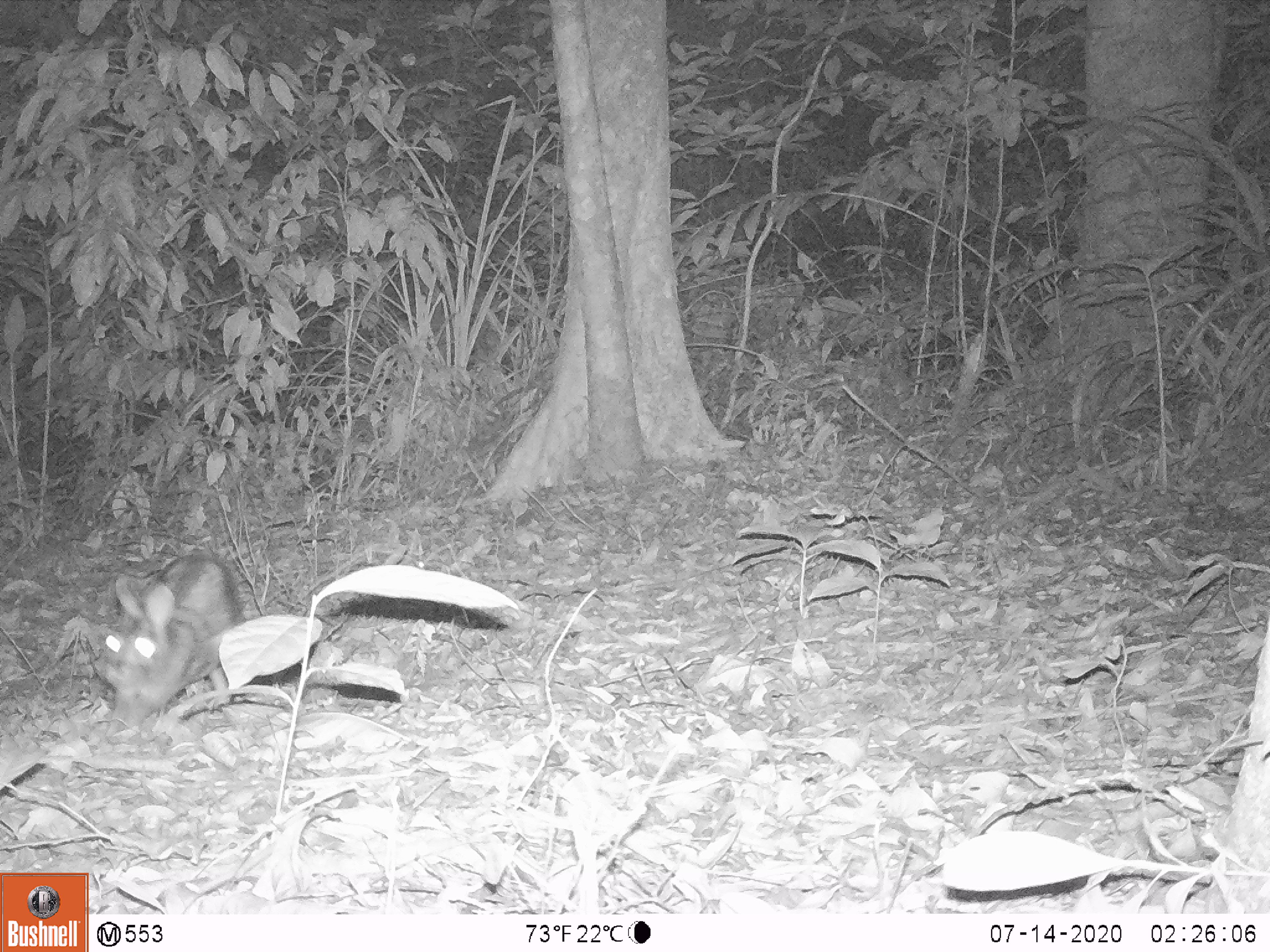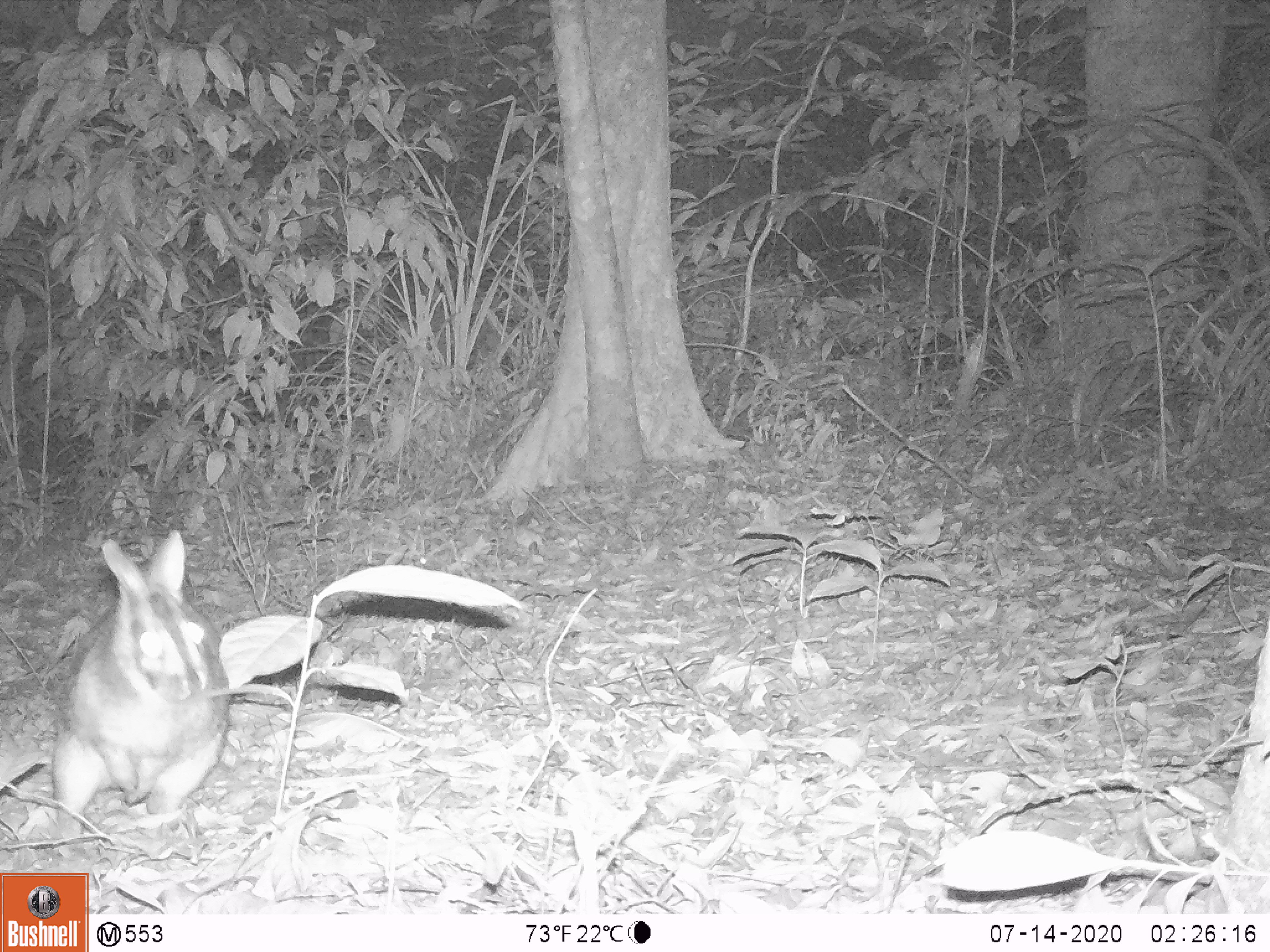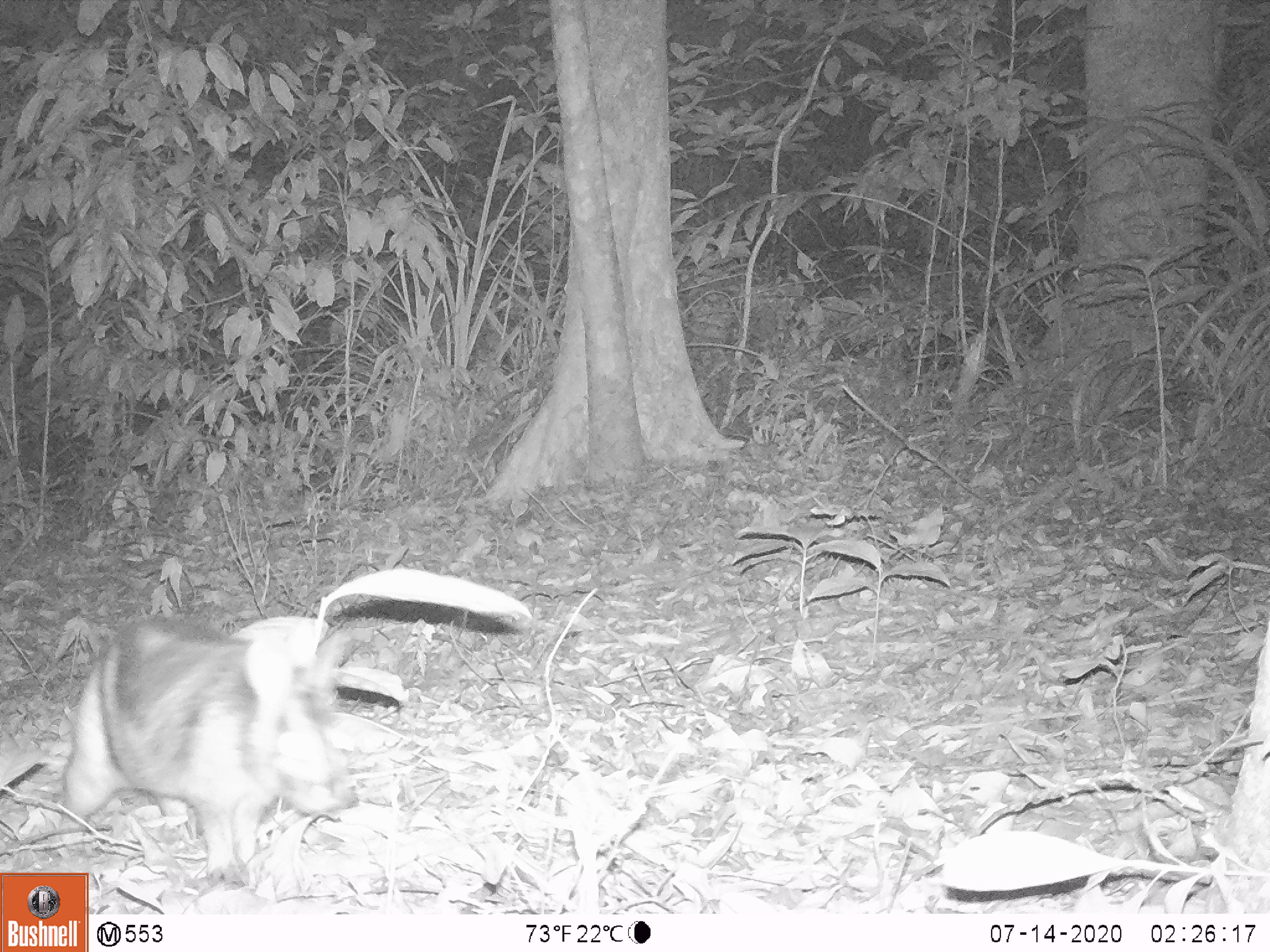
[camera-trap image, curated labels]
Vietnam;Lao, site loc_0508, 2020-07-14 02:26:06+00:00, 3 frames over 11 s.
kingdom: Animalia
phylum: Chordata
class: Mammalia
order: Lagomorpha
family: Leporidae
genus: Nesolagus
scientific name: Nesolagus timminsi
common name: annamite striped rabbit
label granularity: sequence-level